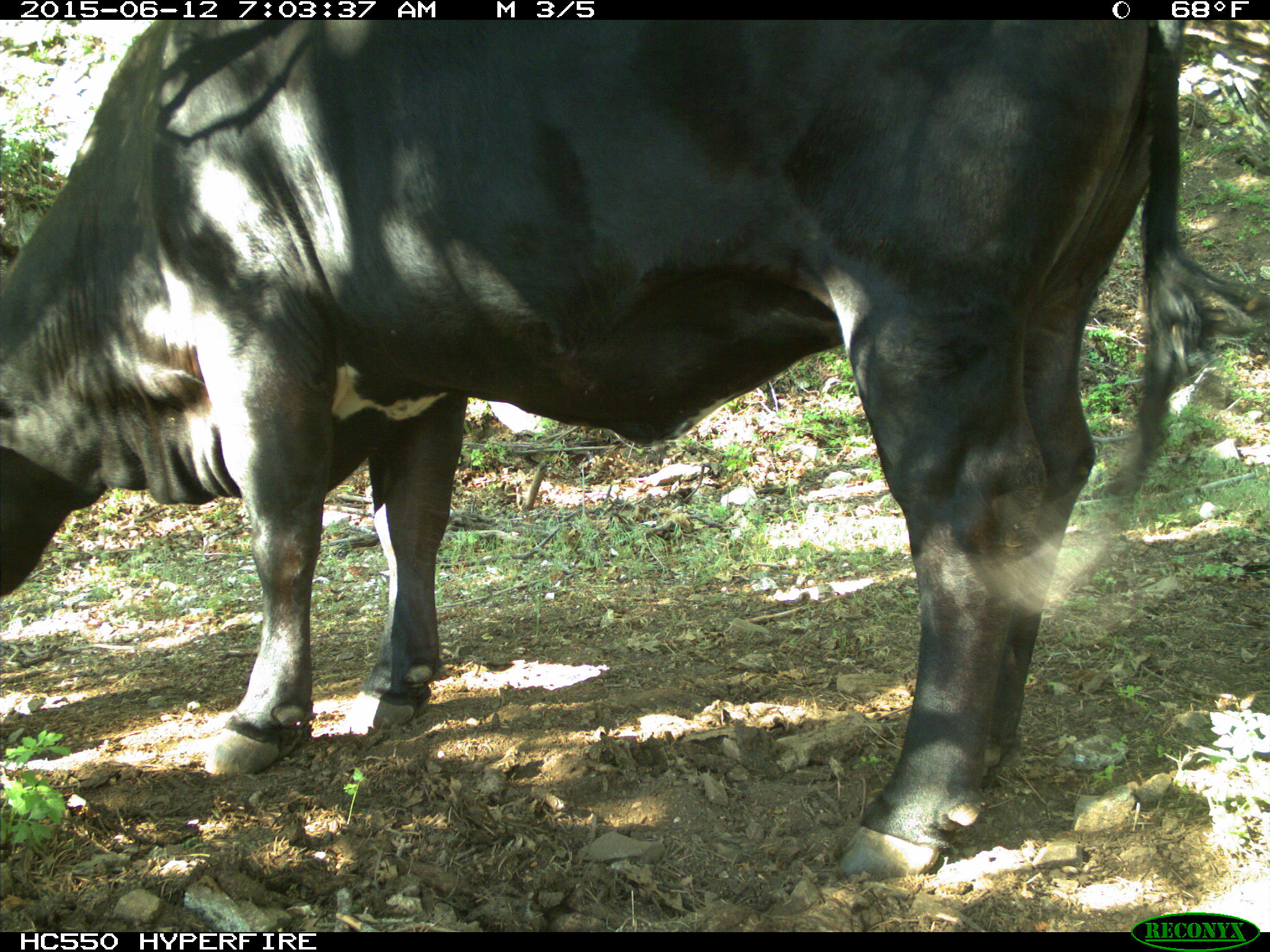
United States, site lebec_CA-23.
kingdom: Animalia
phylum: Chordata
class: Mammalia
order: Artiodactyla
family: Bovidae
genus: Bos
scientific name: Bos taurus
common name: domestic cow